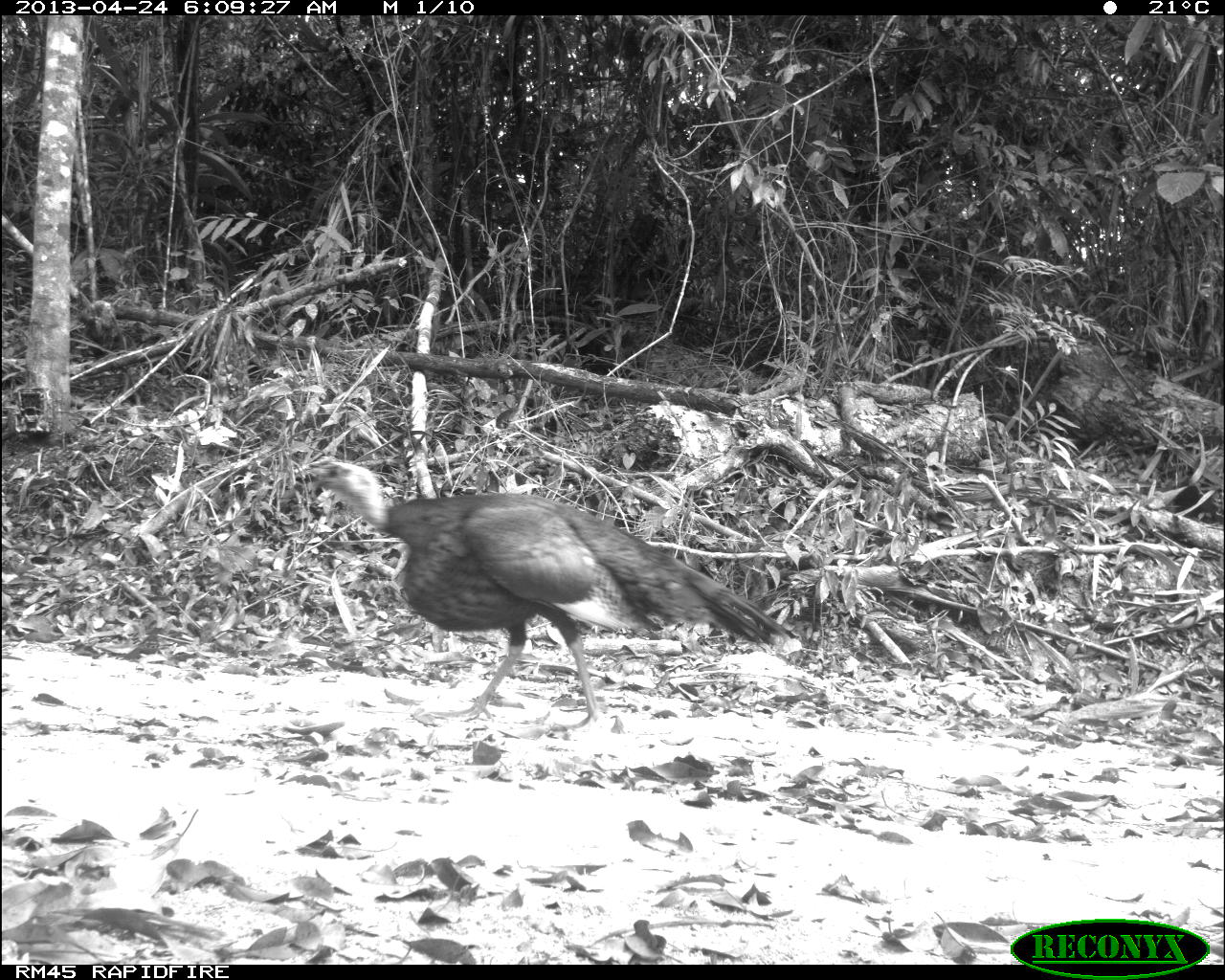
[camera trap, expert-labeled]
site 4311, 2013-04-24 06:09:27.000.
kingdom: Animalia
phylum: Chordata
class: Aves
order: Galliformes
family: Phasianidae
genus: Meleagris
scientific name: Meleagris ocellata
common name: ocellated turkey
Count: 1.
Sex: male.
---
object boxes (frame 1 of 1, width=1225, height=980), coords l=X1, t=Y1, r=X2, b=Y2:
meleagris ocellata: l=307, t=459, r=790, b=730